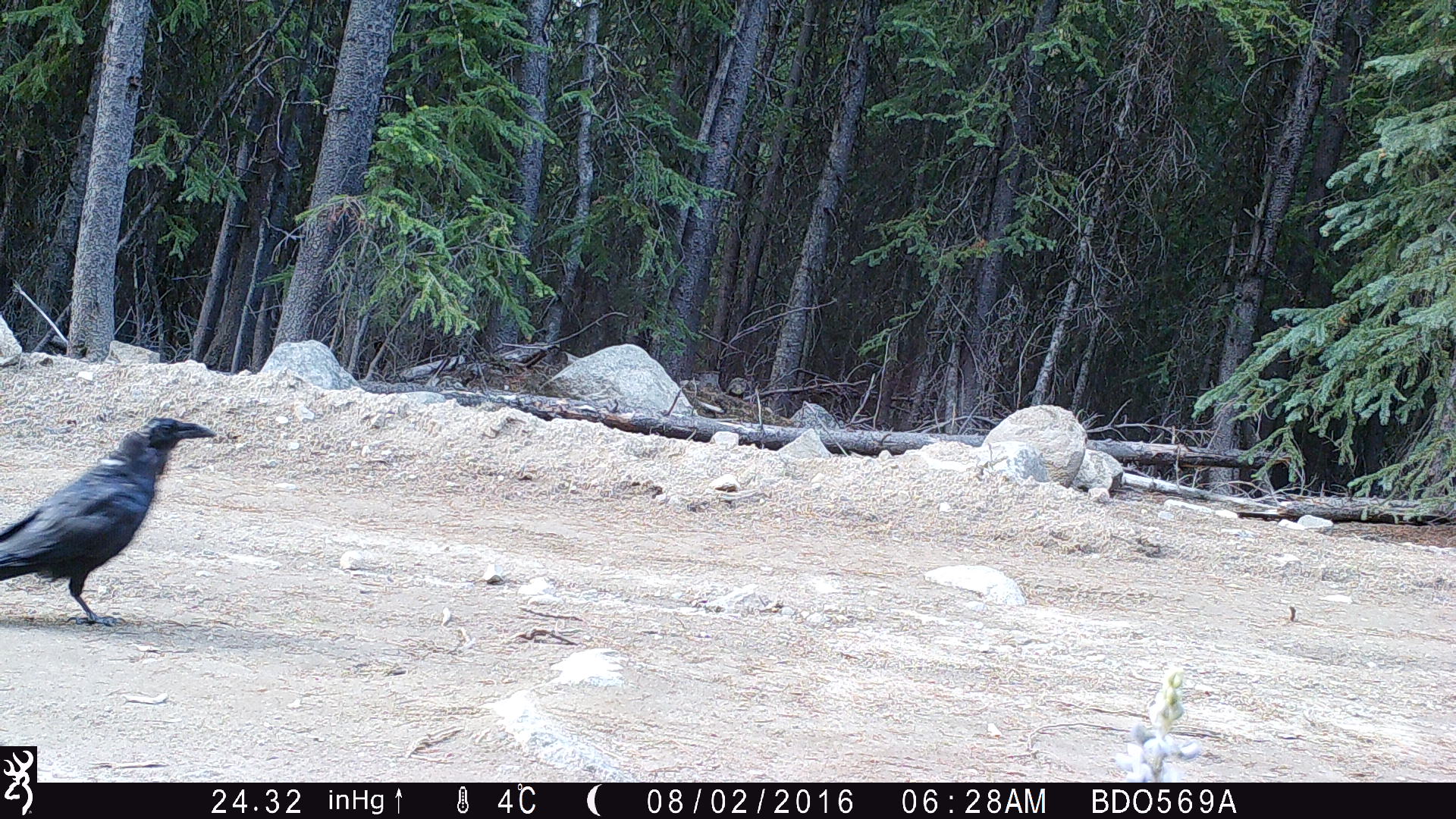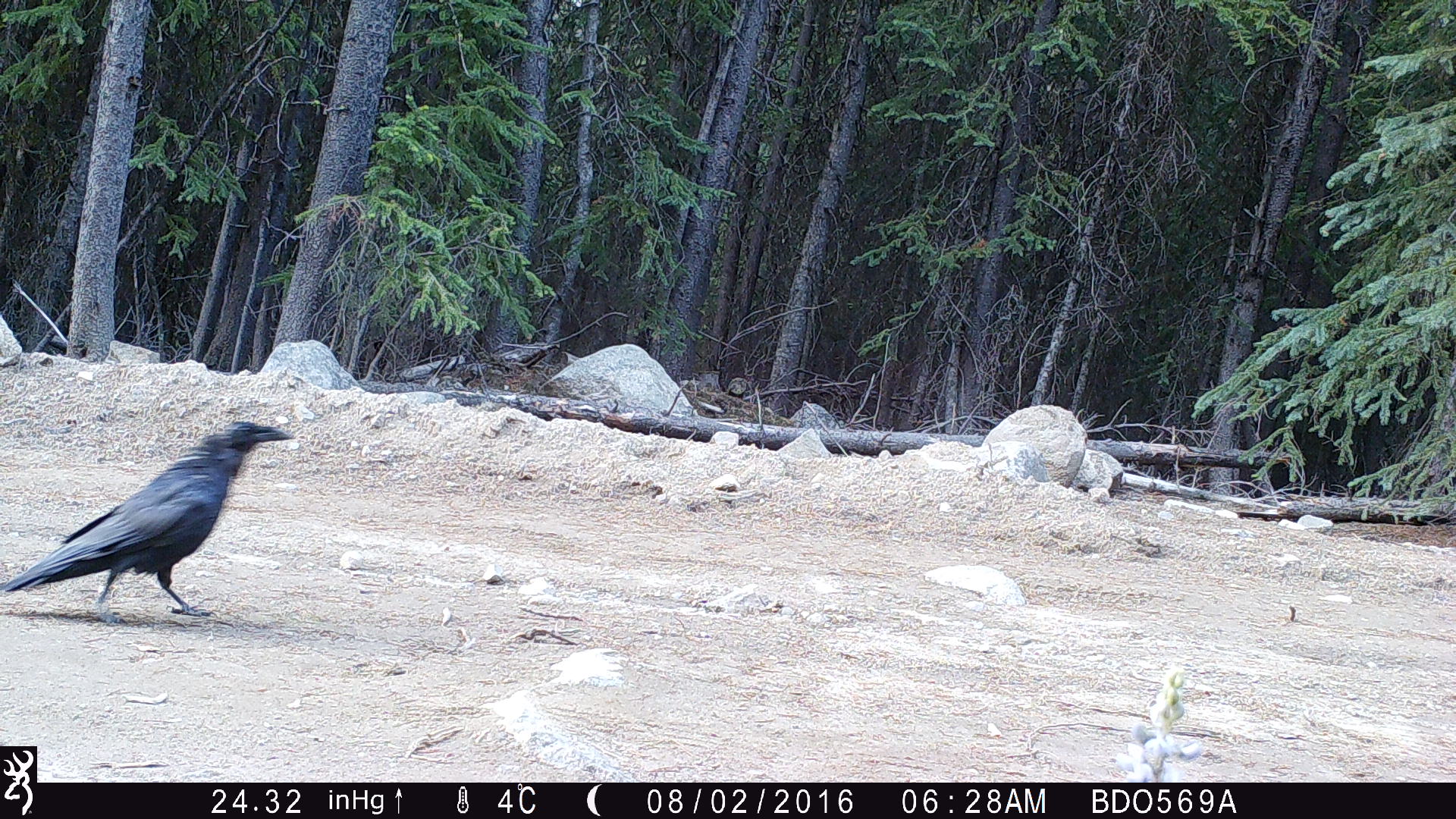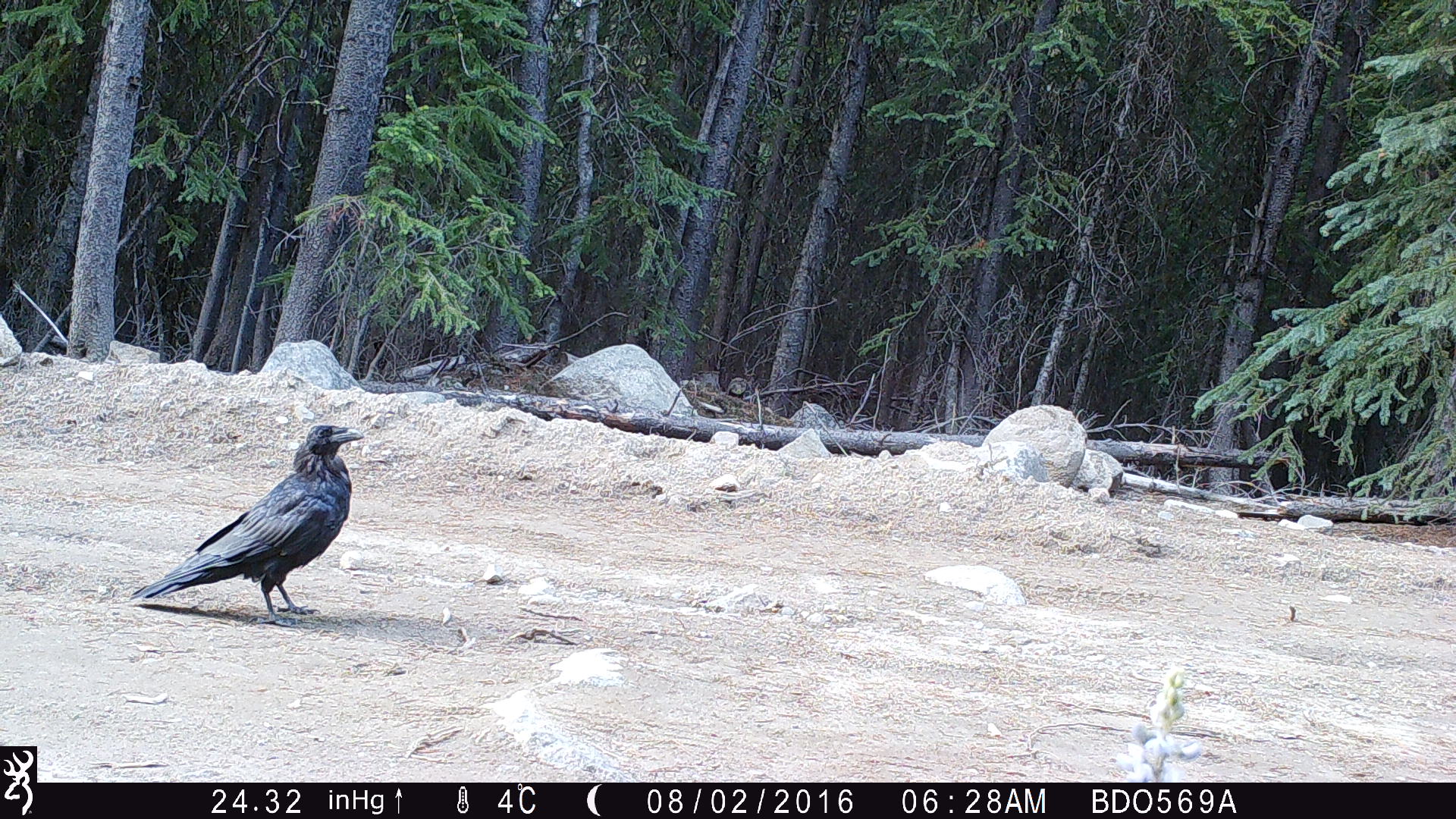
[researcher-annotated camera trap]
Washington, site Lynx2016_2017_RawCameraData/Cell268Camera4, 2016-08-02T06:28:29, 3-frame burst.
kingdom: Animalia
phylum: Chordata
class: Aves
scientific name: Aves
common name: birds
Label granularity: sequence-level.